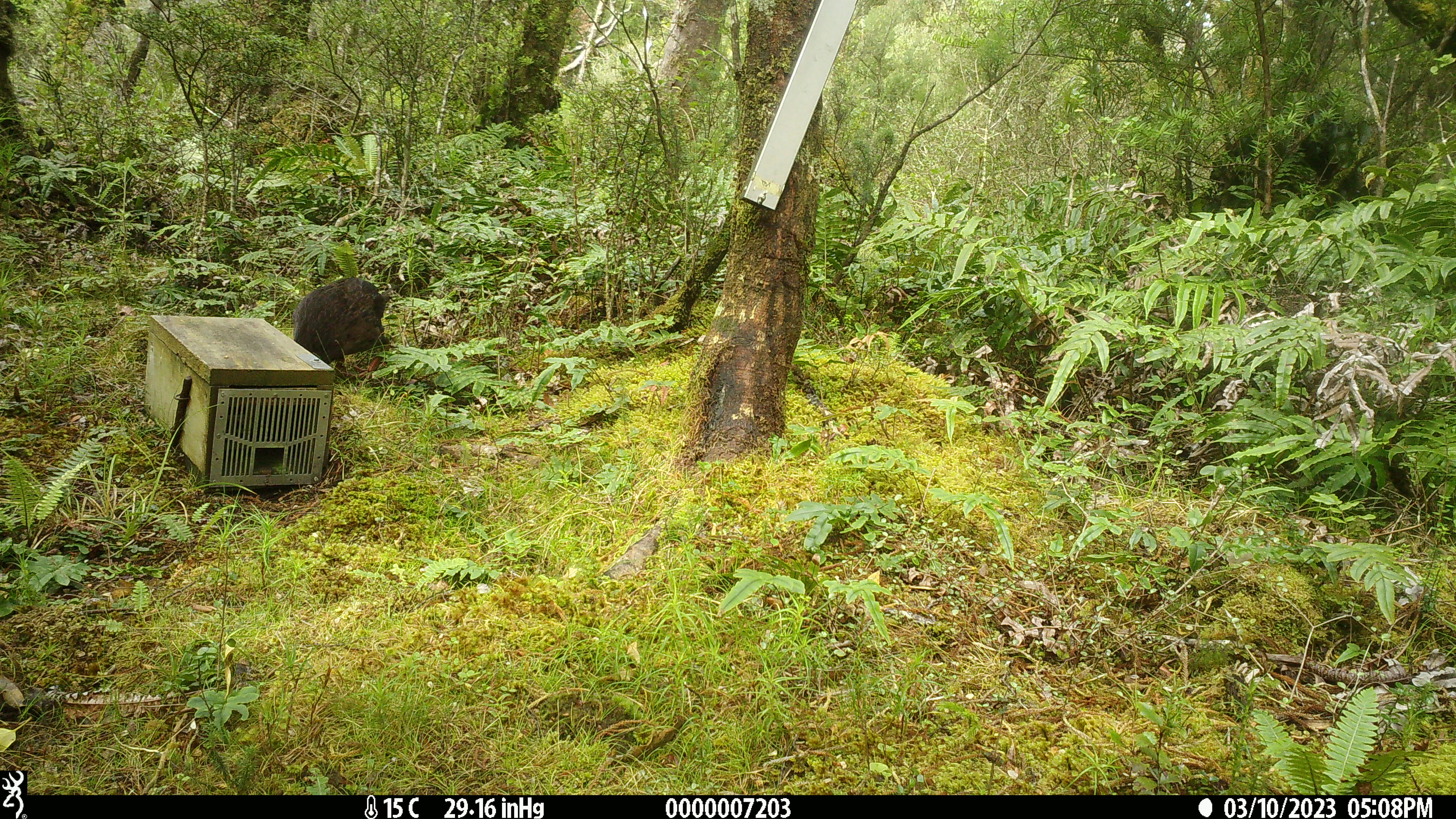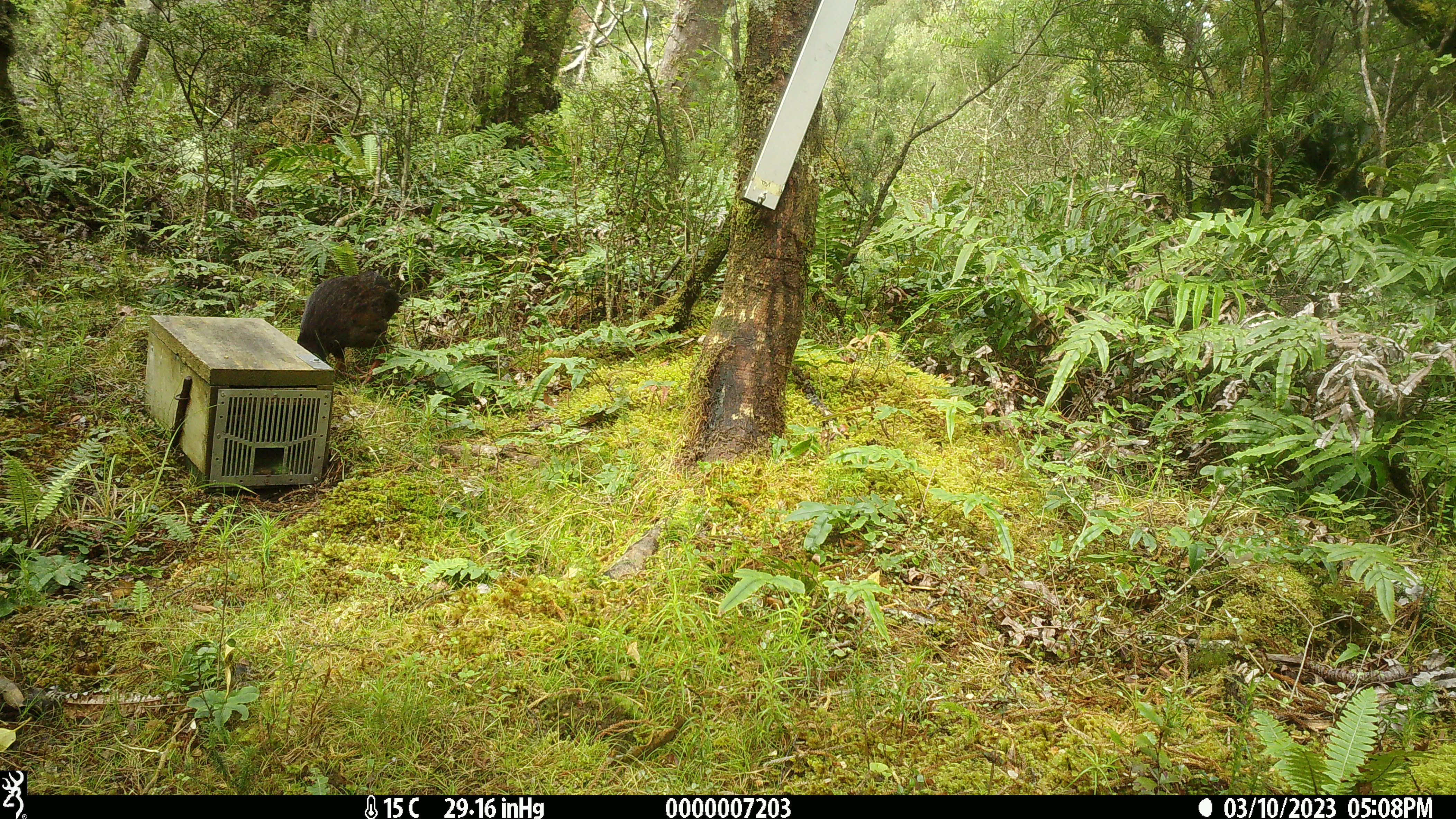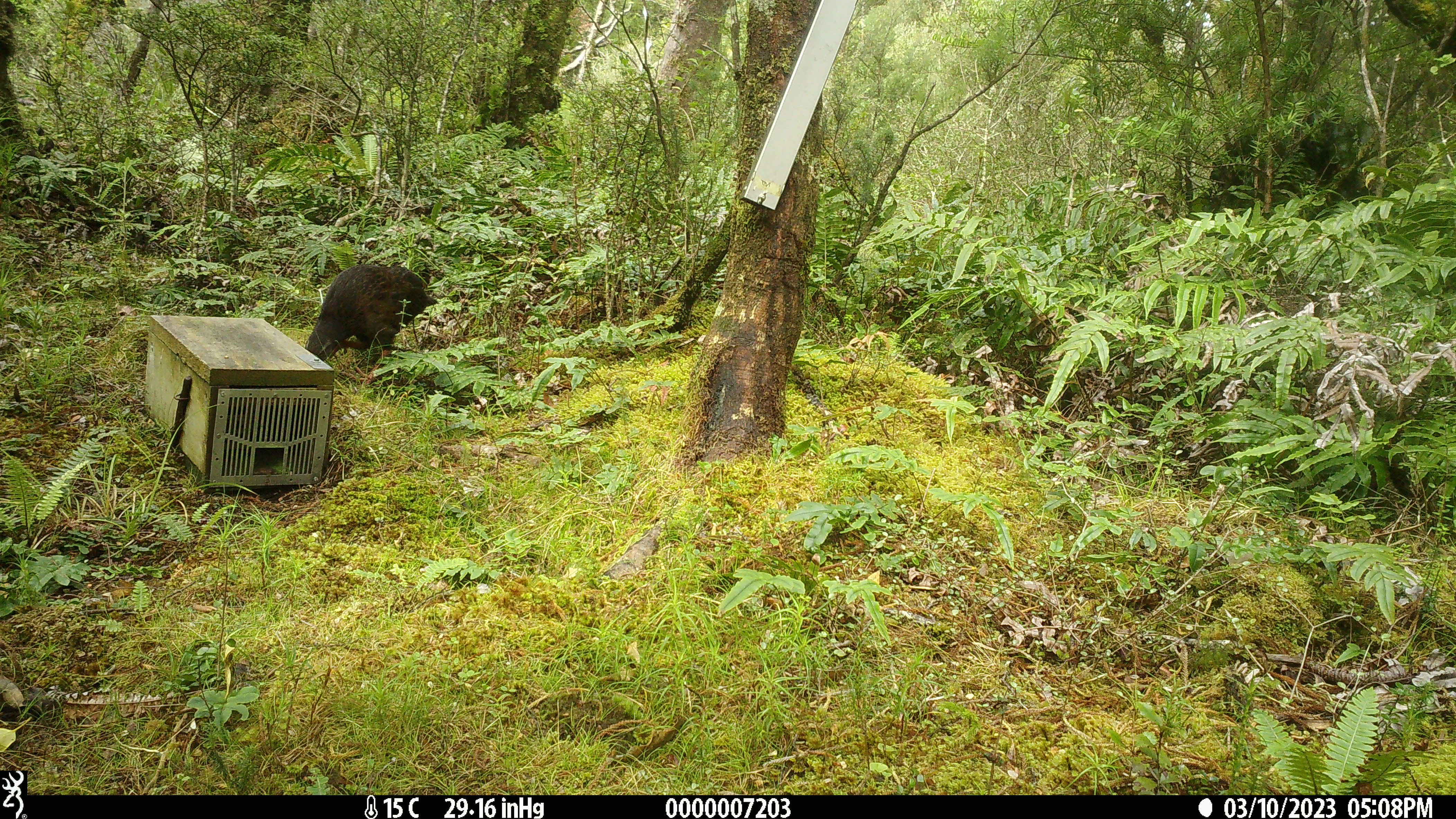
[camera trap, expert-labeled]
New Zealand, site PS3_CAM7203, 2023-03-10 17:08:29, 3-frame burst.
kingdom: Animalia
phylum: Chordata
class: Aves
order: Gruiformes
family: Rallidae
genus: Gallirallus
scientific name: Gallirallus australis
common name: weka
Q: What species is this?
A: Weka (Gallirallus australis).